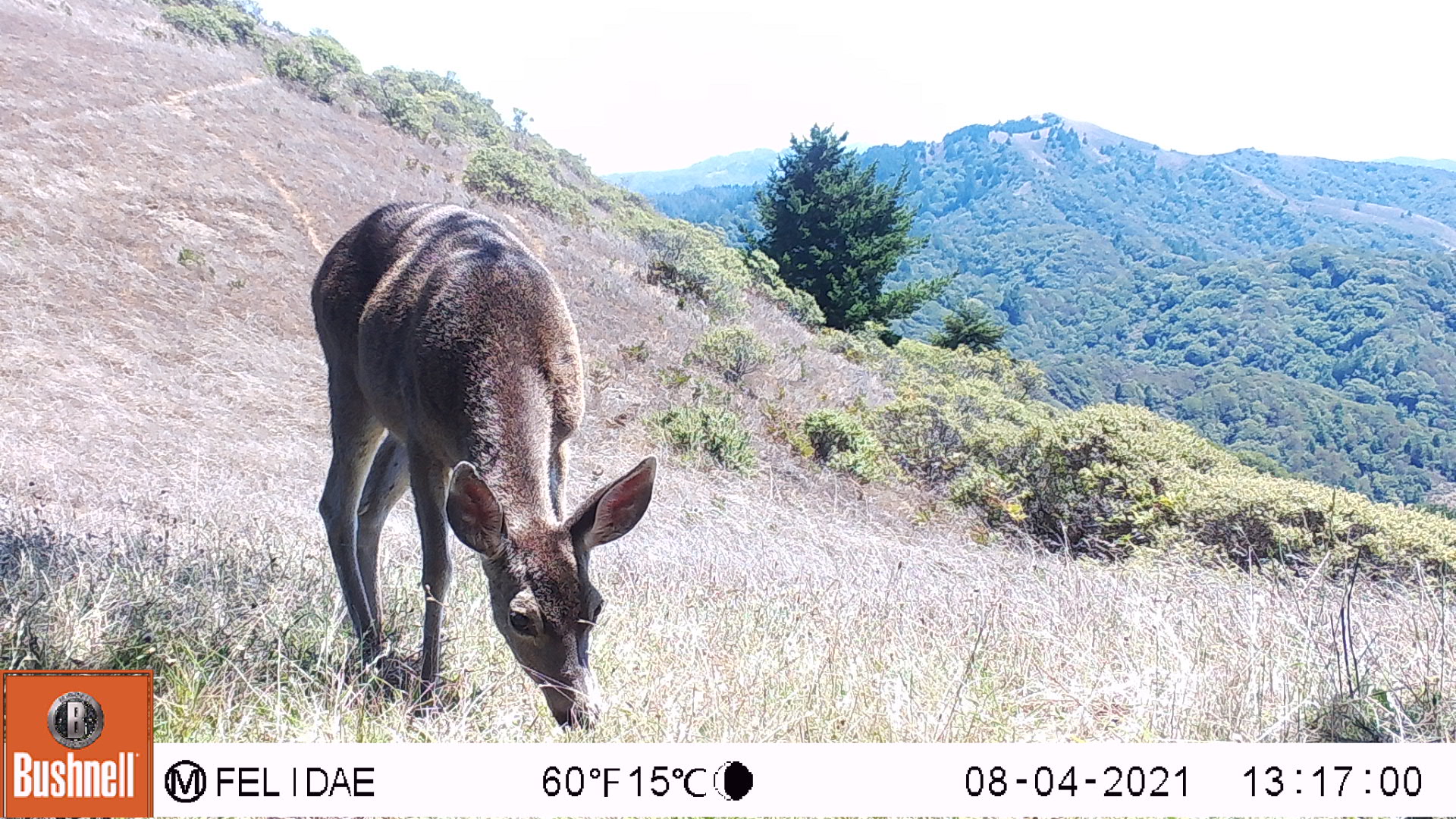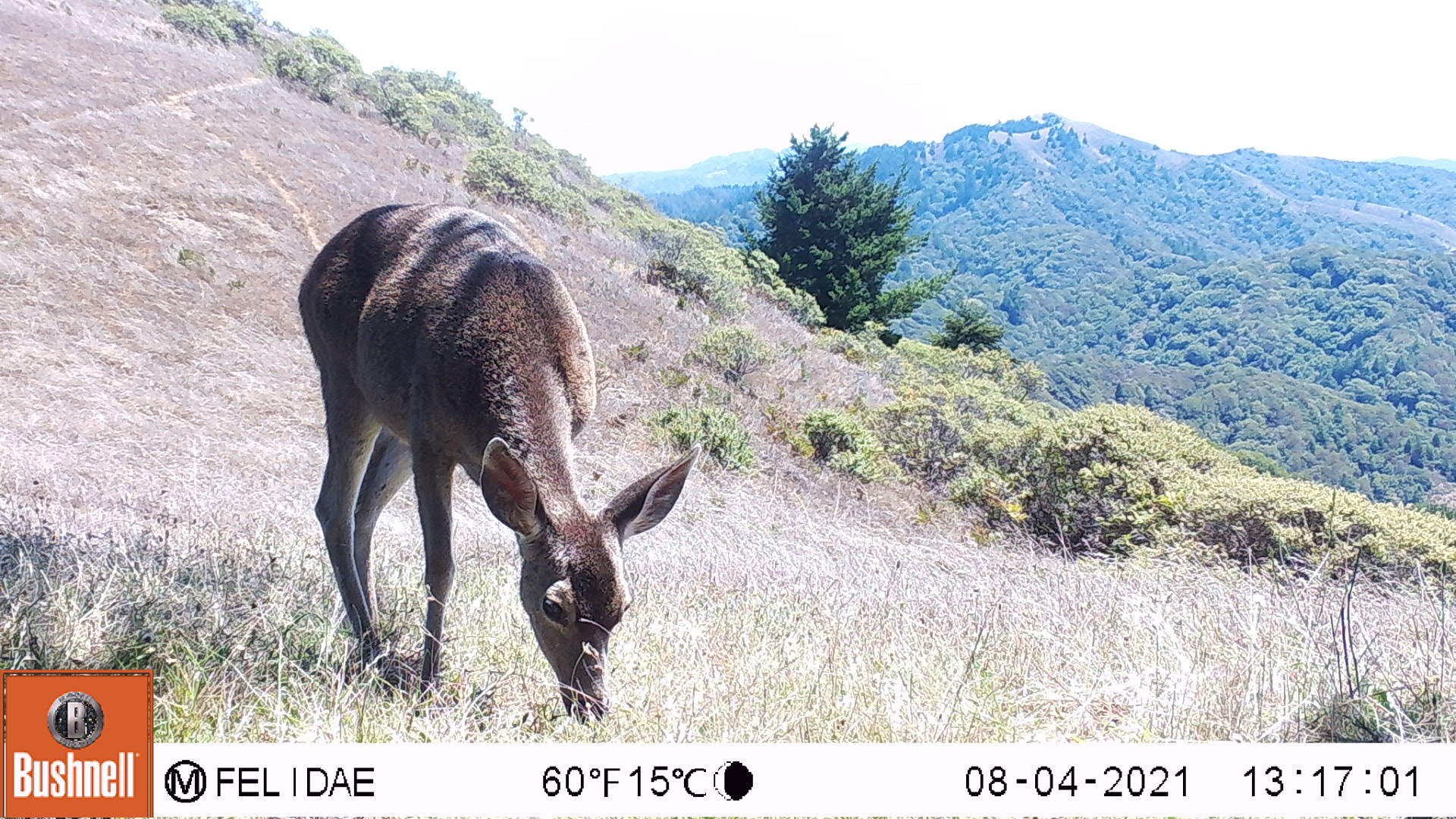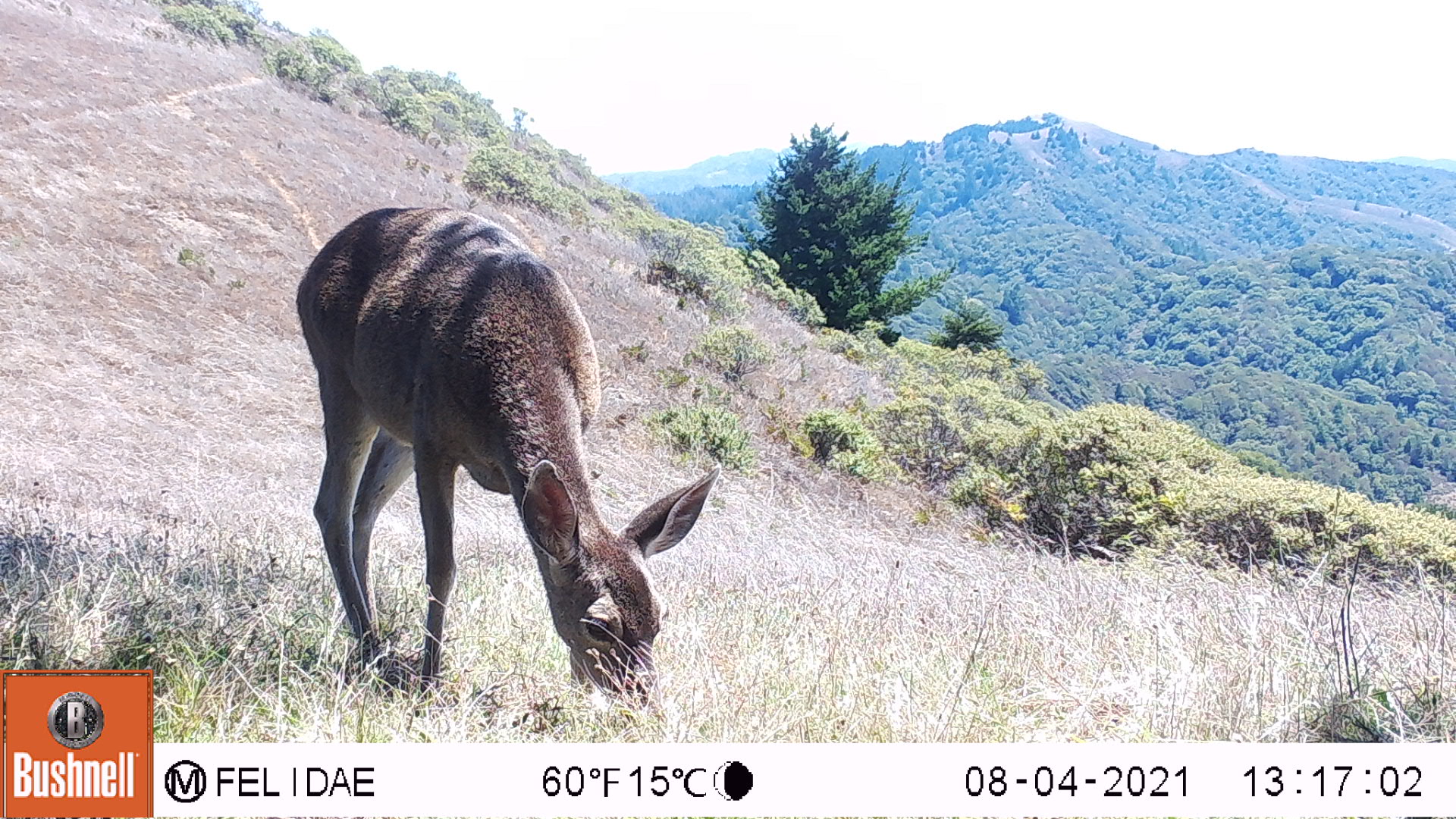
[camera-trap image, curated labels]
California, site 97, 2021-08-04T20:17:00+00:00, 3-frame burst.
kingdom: Animalia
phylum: Chordata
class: Mammalia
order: Artiodactyla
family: Cervidae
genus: Odocoileus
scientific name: Odocoileus hemionus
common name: mule deer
Mule deer (Odocoileus hemionus).